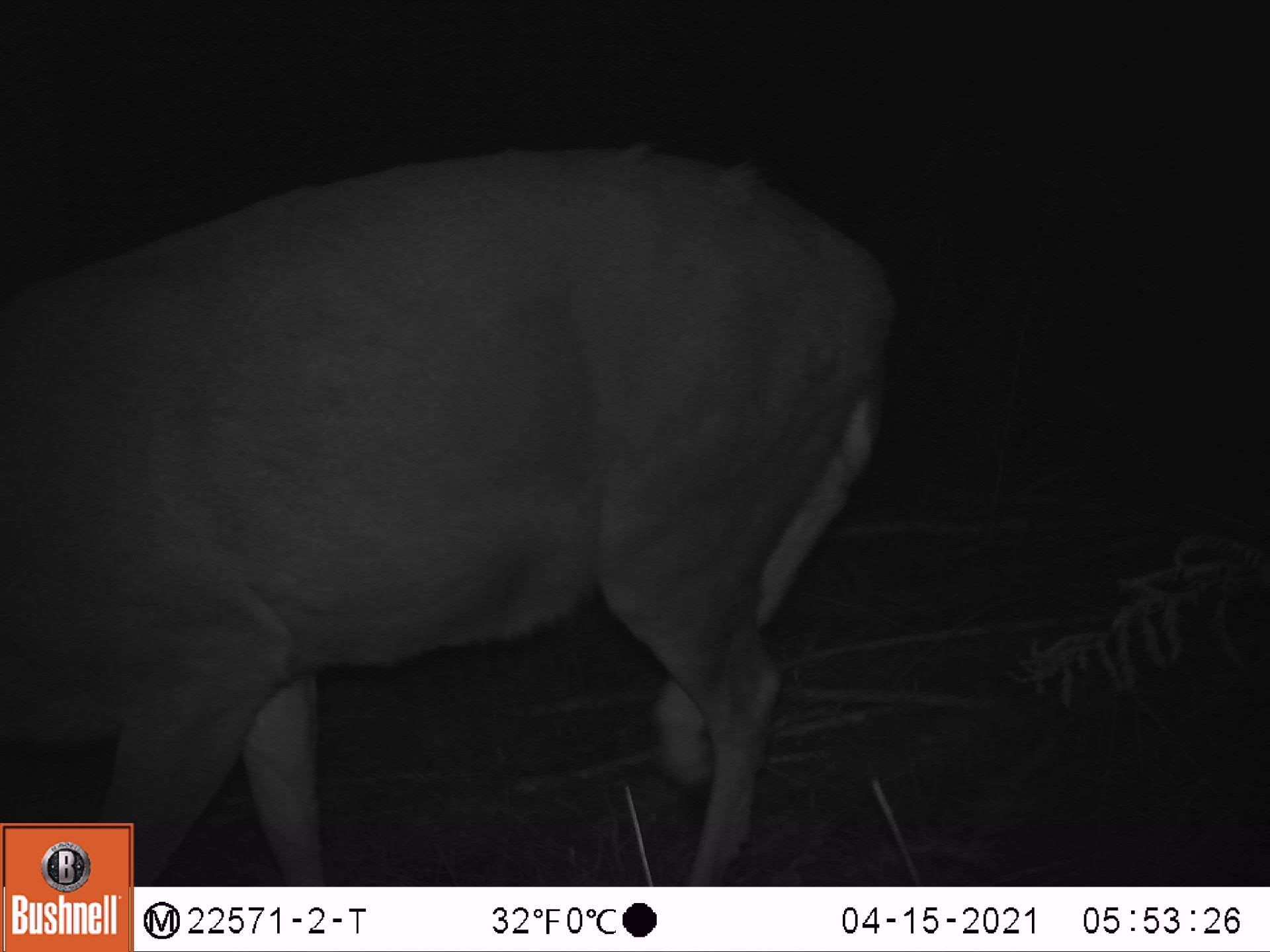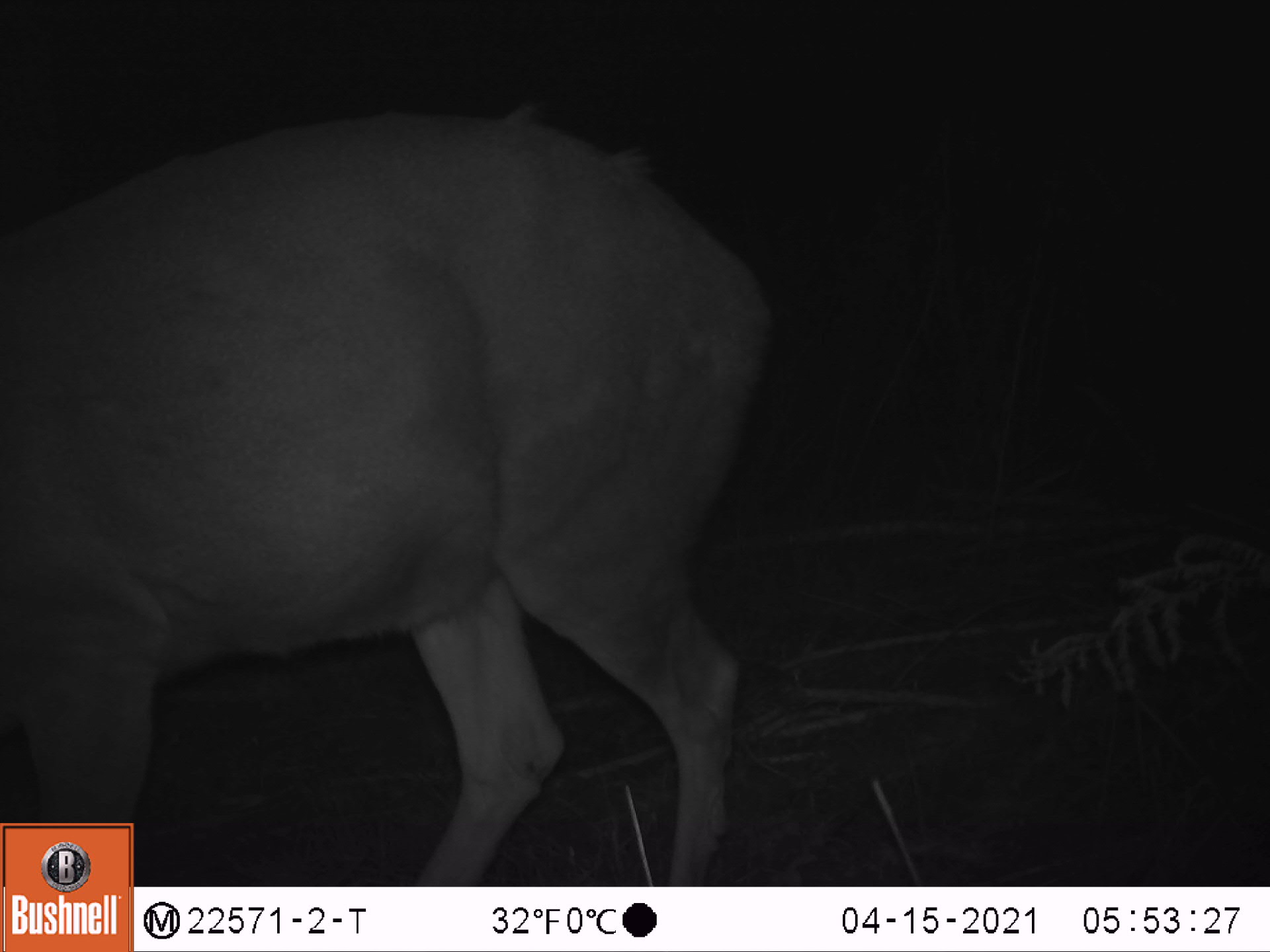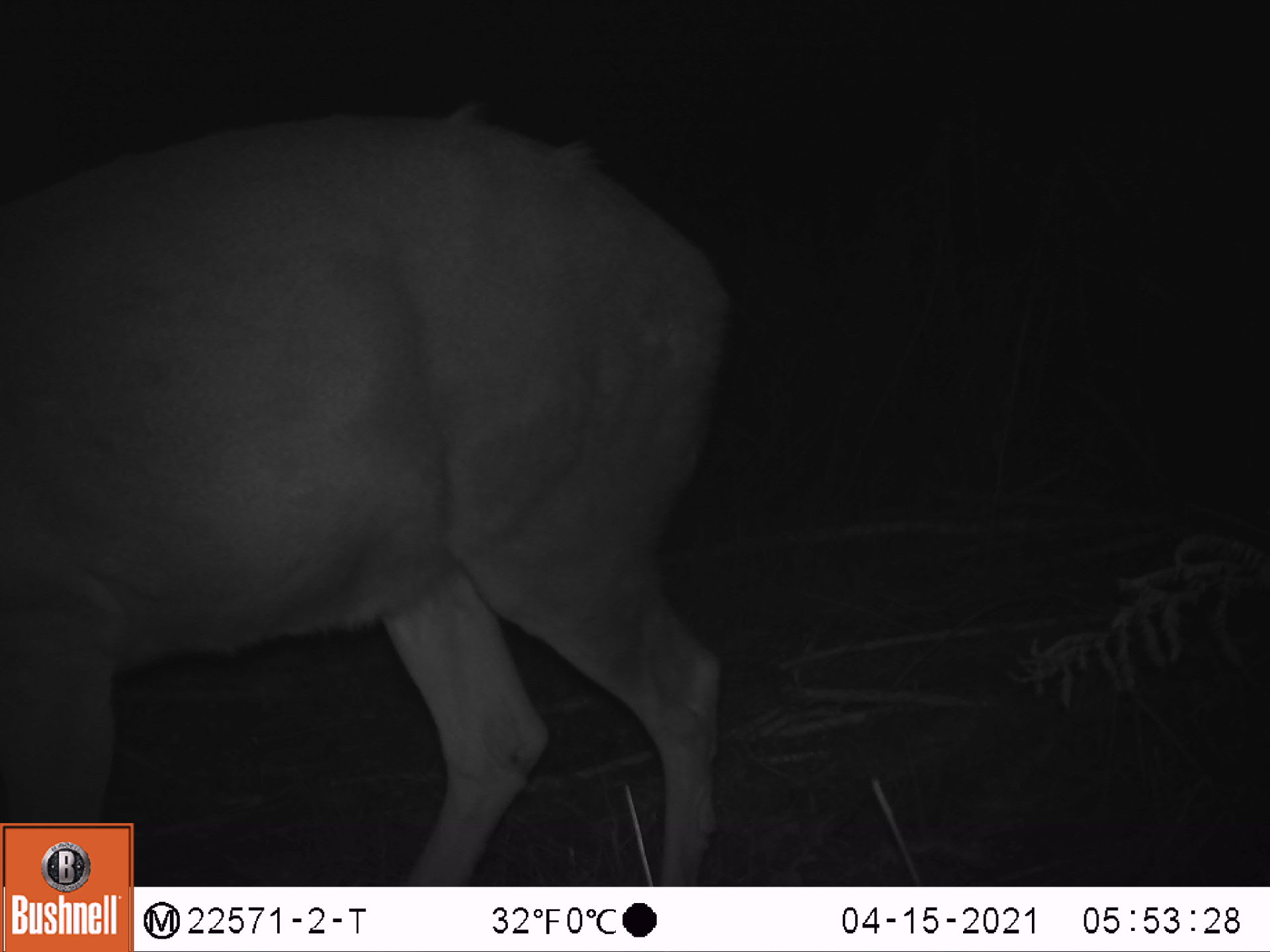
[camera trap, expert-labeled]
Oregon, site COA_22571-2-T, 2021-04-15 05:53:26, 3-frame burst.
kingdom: Animalia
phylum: Chordata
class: Mammalia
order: Artiodactyla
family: Cervidae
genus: Odocoileus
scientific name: Odocoileus hemionus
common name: black-tailed deer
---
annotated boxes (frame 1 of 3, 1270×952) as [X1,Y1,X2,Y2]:
black-tailed deer: [5,122,920,815]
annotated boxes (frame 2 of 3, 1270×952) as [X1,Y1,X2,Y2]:
black-tailed deer: [3,88,789,819]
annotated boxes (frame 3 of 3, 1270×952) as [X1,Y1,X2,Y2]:
black-tailed deer: [2,92,749,819]